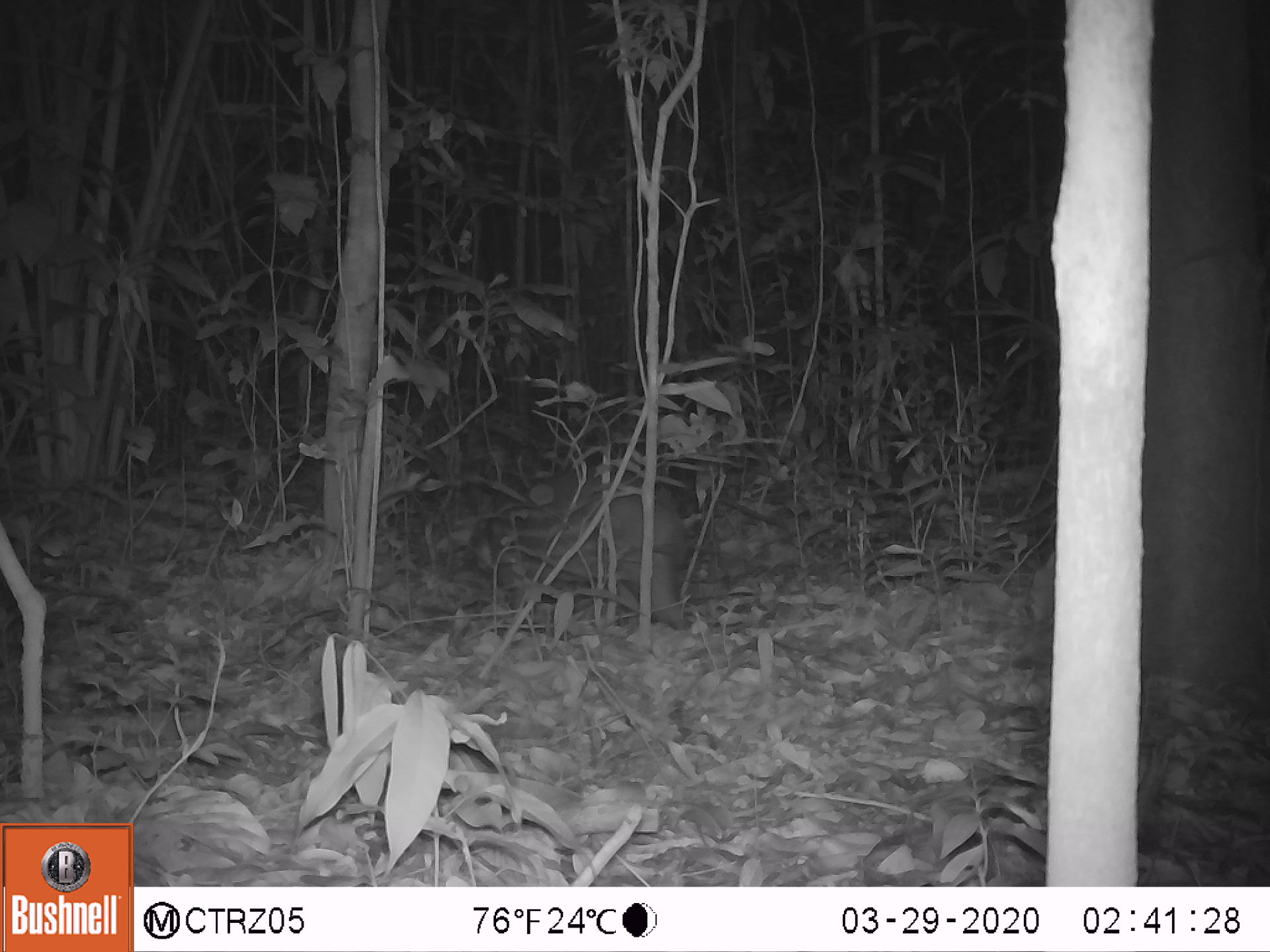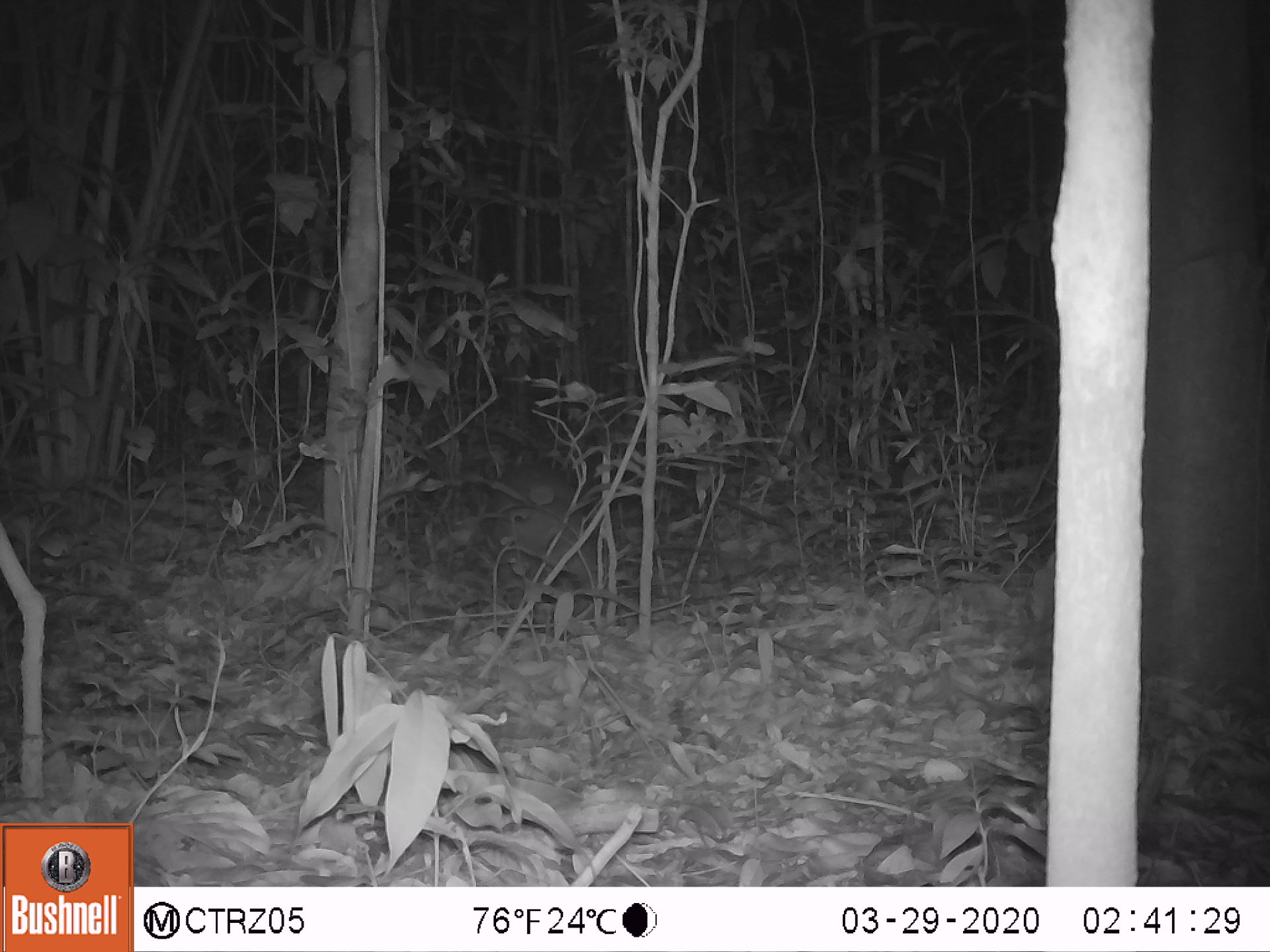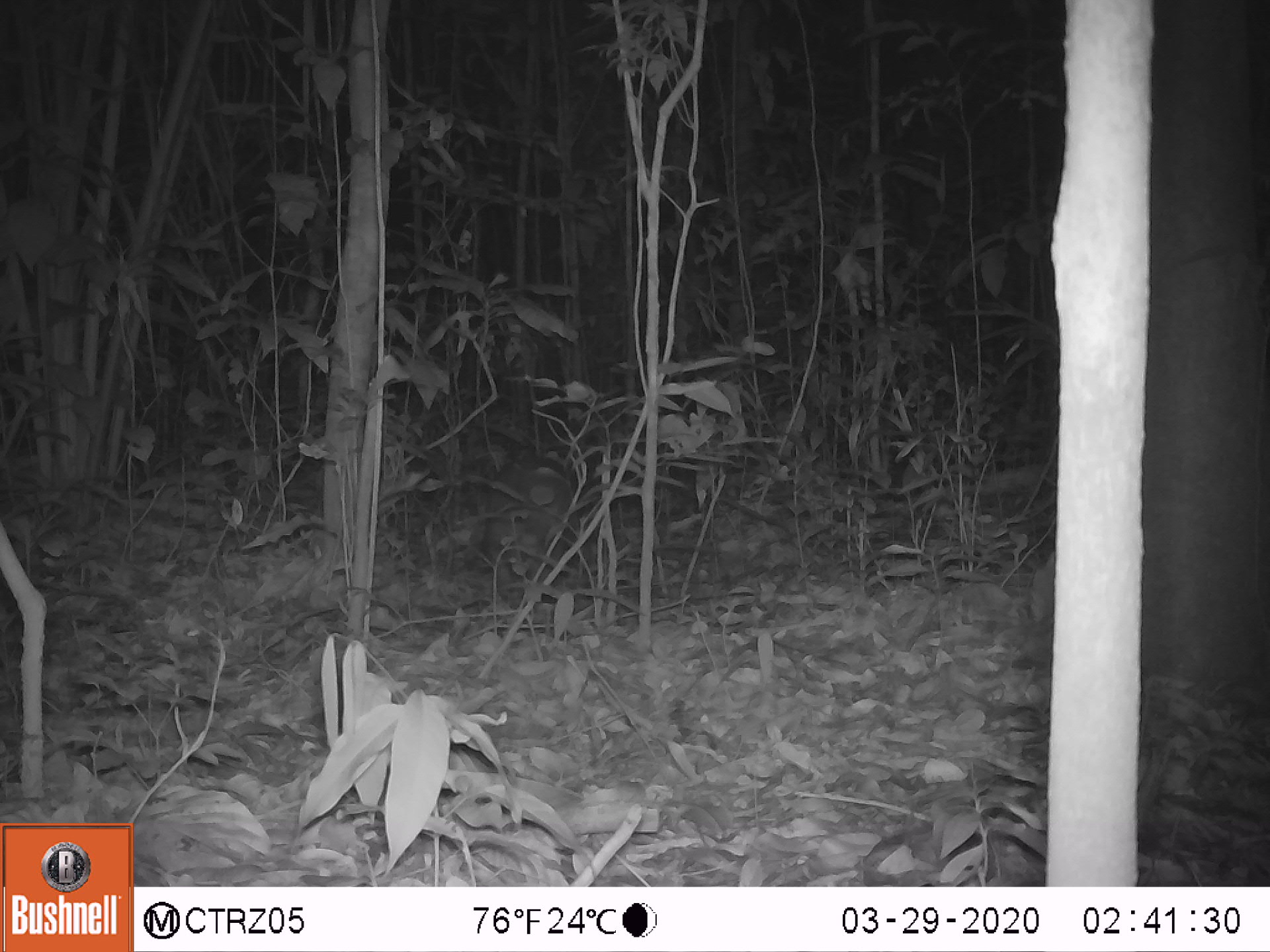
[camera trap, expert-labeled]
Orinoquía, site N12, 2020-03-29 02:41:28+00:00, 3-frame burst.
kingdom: Animalia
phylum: Chordata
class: Mammalia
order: Rodentia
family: Cuniculidae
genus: Cuniculus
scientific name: Cuniculus paca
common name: spotted paca